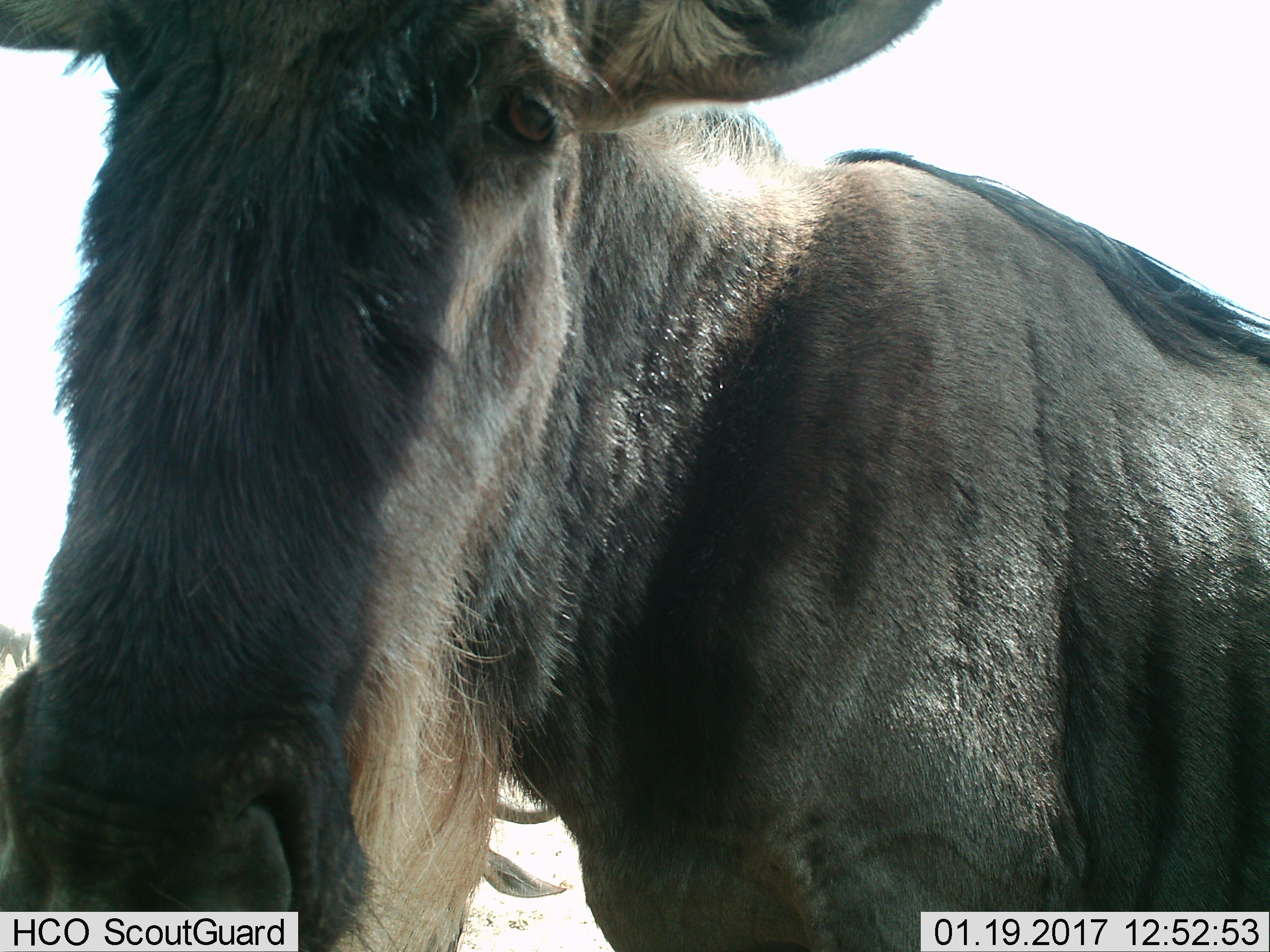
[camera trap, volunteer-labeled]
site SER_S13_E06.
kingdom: Animalia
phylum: Chordata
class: Mammalia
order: Artiodactyla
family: Bovidae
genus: Connochaetes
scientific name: Connochaetes taurinus taurinus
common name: blue wildebeest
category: wildebeestblue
Wildebeestblue (blue wildebeest) (Connochaetes taurinus taurinus), count 1. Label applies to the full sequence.